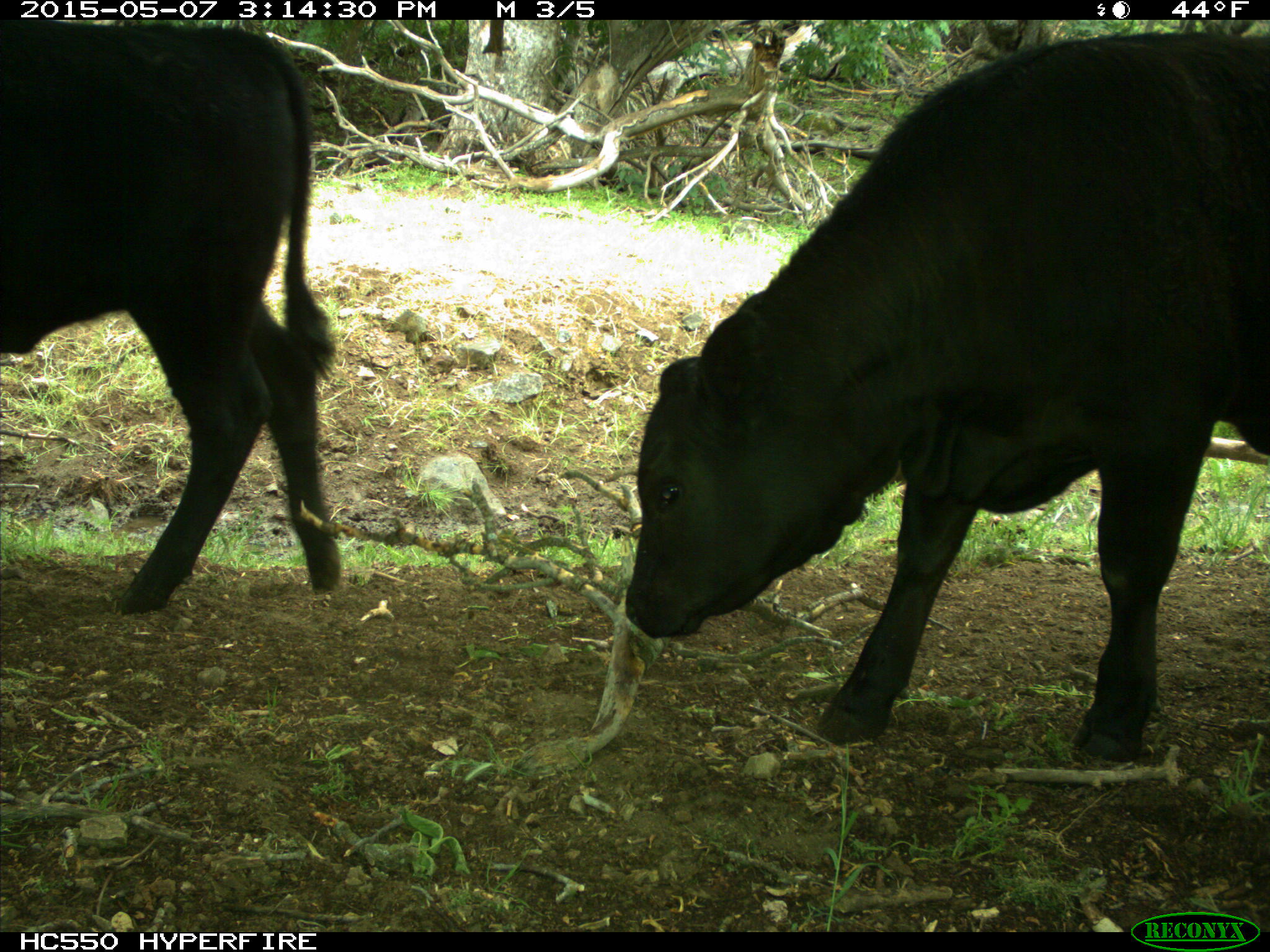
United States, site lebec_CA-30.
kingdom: Animalia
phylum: Chordata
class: Mammalia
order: Artiodactyla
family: Bovidae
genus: Bos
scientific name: Bos taurus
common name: domestic cow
Bos taurus (domestic cow).